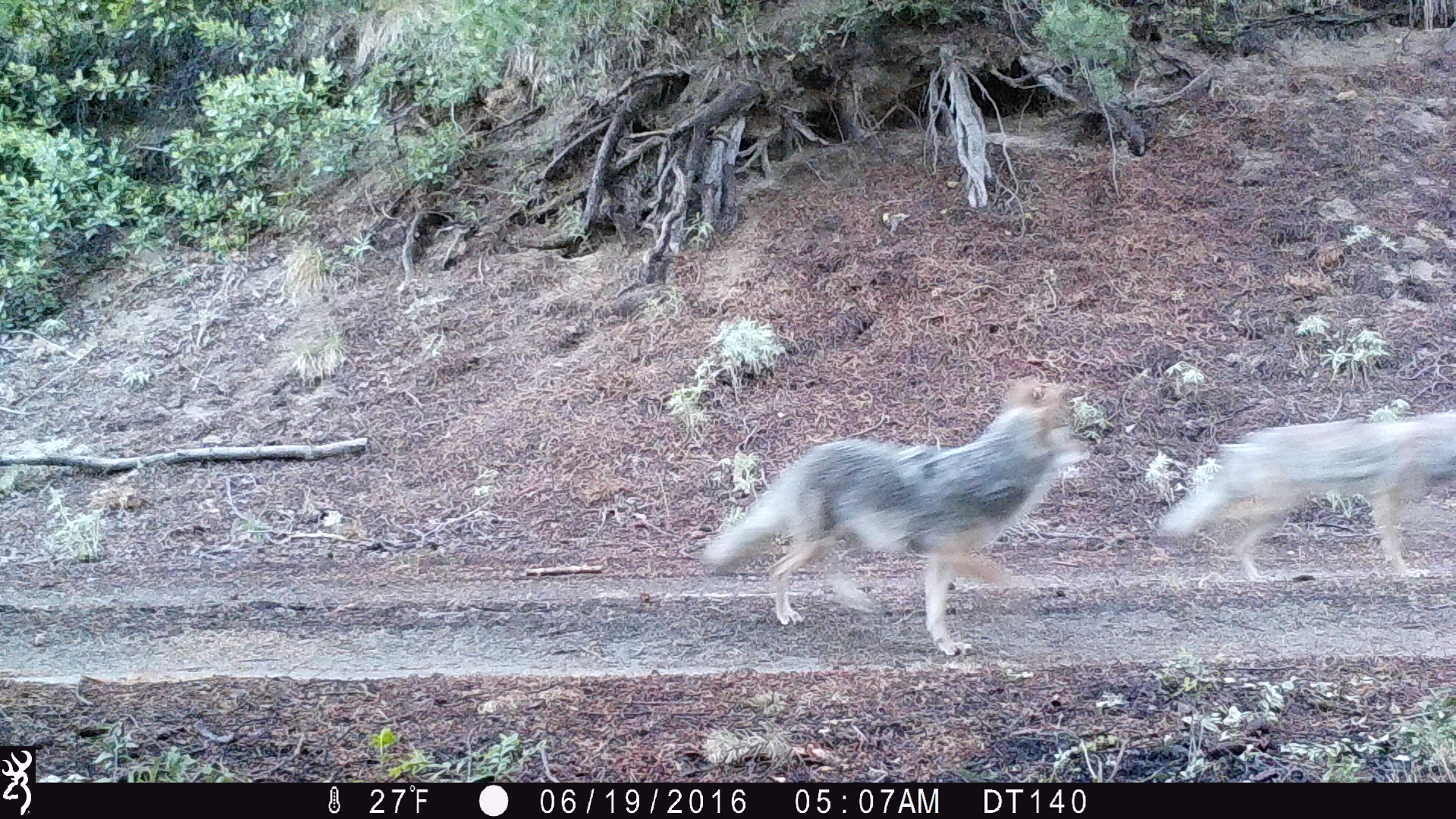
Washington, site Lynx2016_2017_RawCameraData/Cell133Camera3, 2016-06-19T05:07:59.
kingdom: Animalia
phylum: Chordata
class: Mammalia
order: Carnivora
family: Canidae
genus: Canis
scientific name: Canis latrans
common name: coyote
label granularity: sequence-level